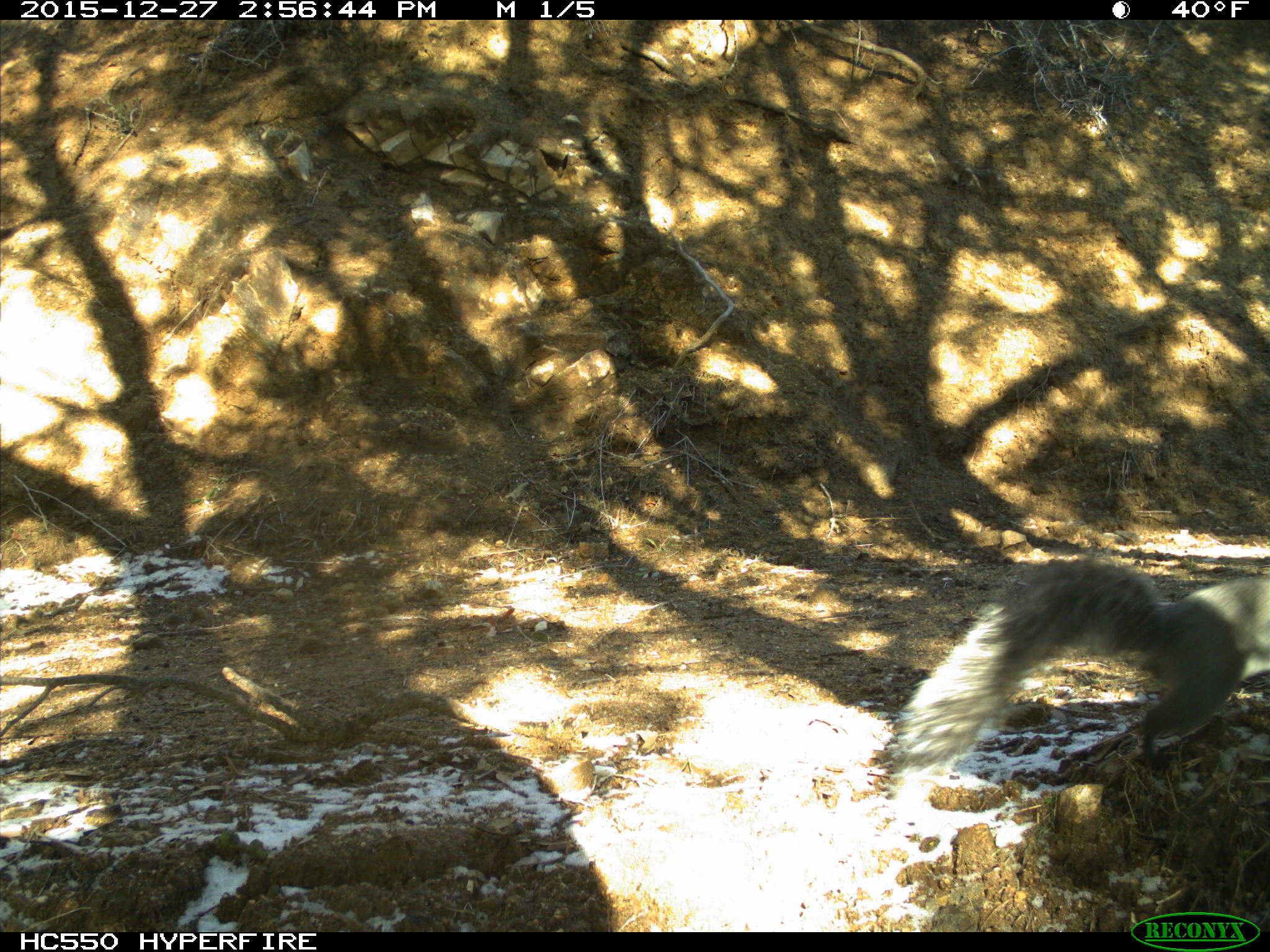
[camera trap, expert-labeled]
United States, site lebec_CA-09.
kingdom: Animalia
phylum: Chordata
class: Mammalia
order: Rodentia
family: Sciuridae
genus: Sciurus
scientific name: Sciurus carolinensis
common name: eastern gray squirrel